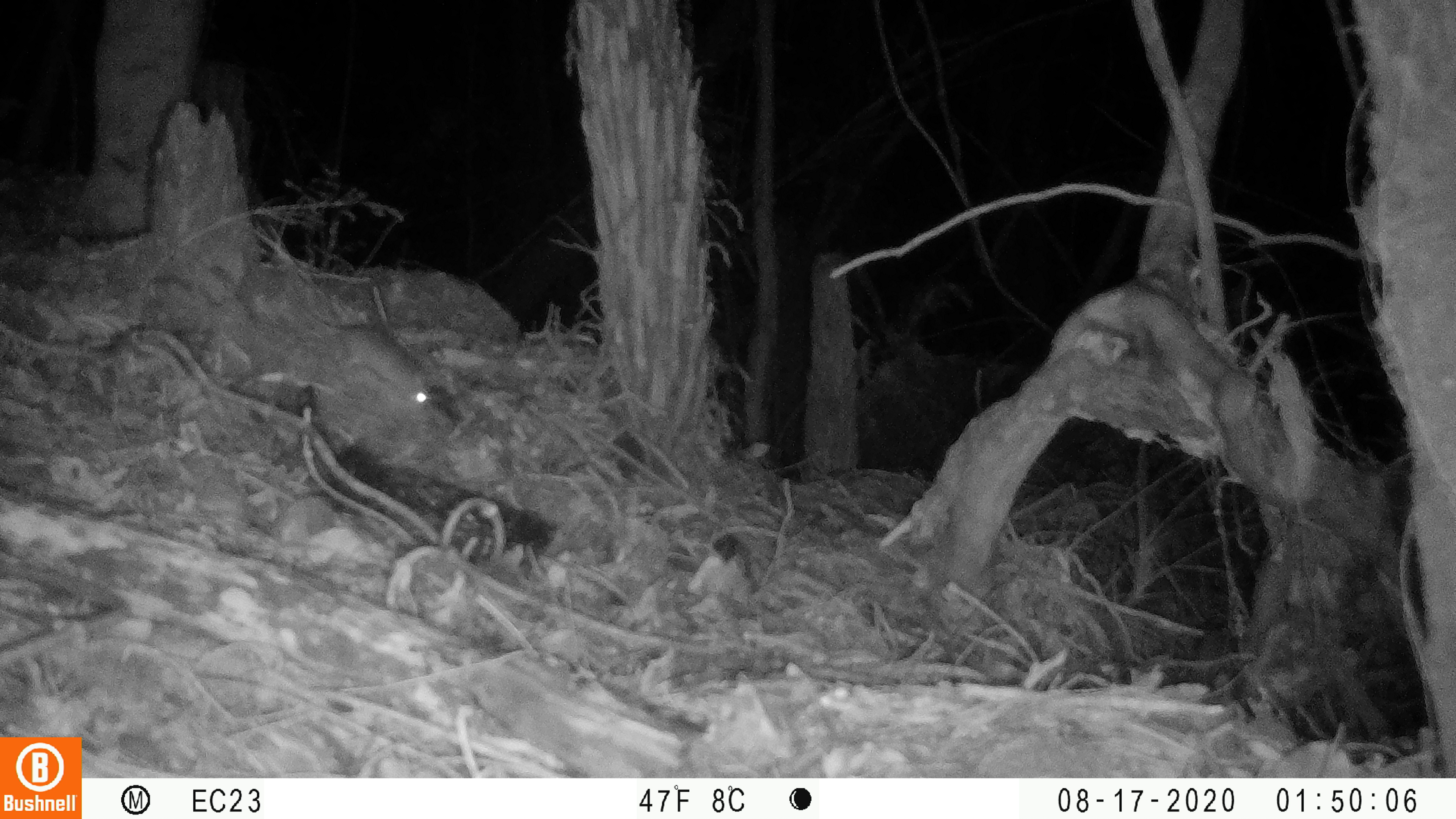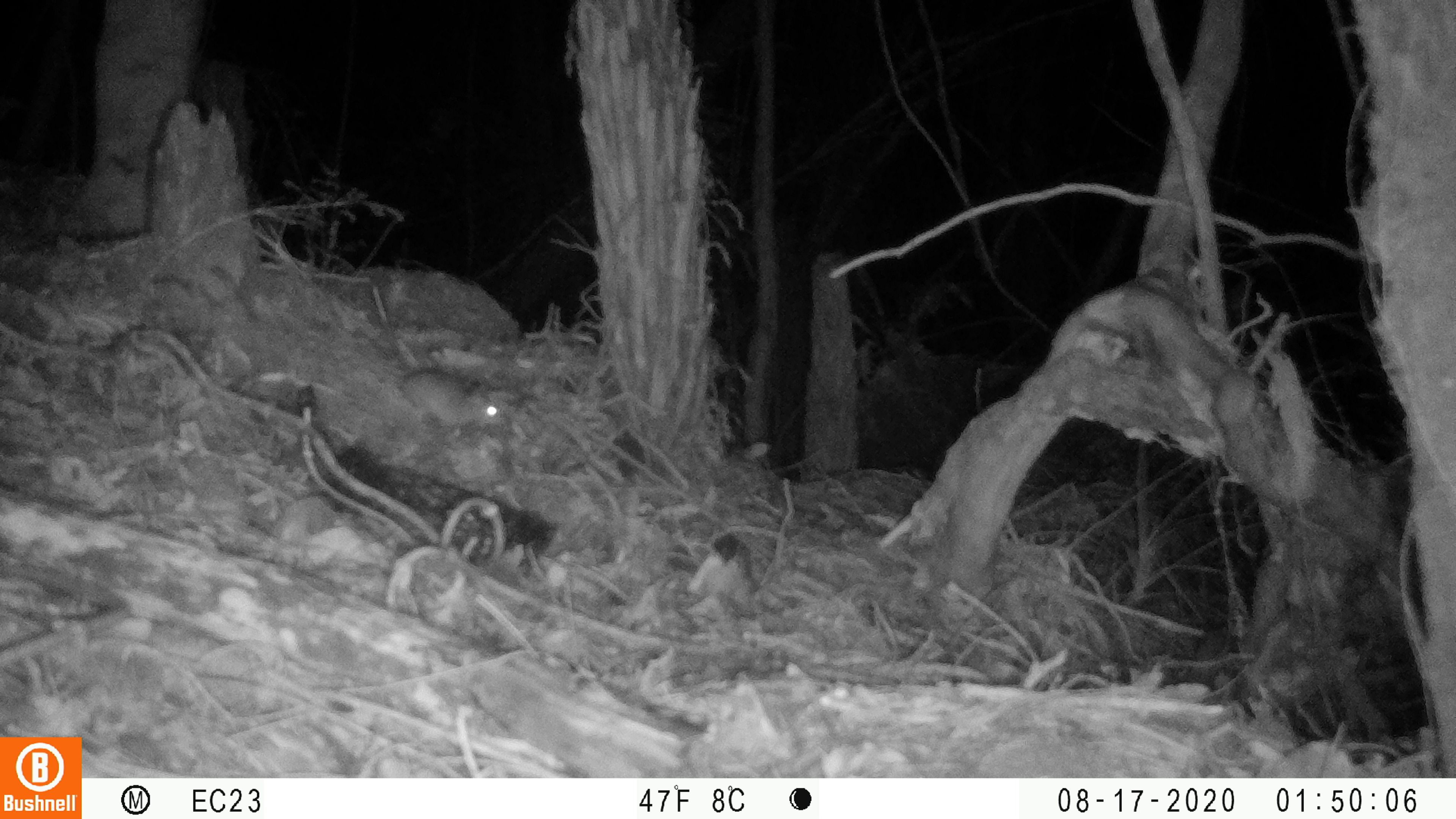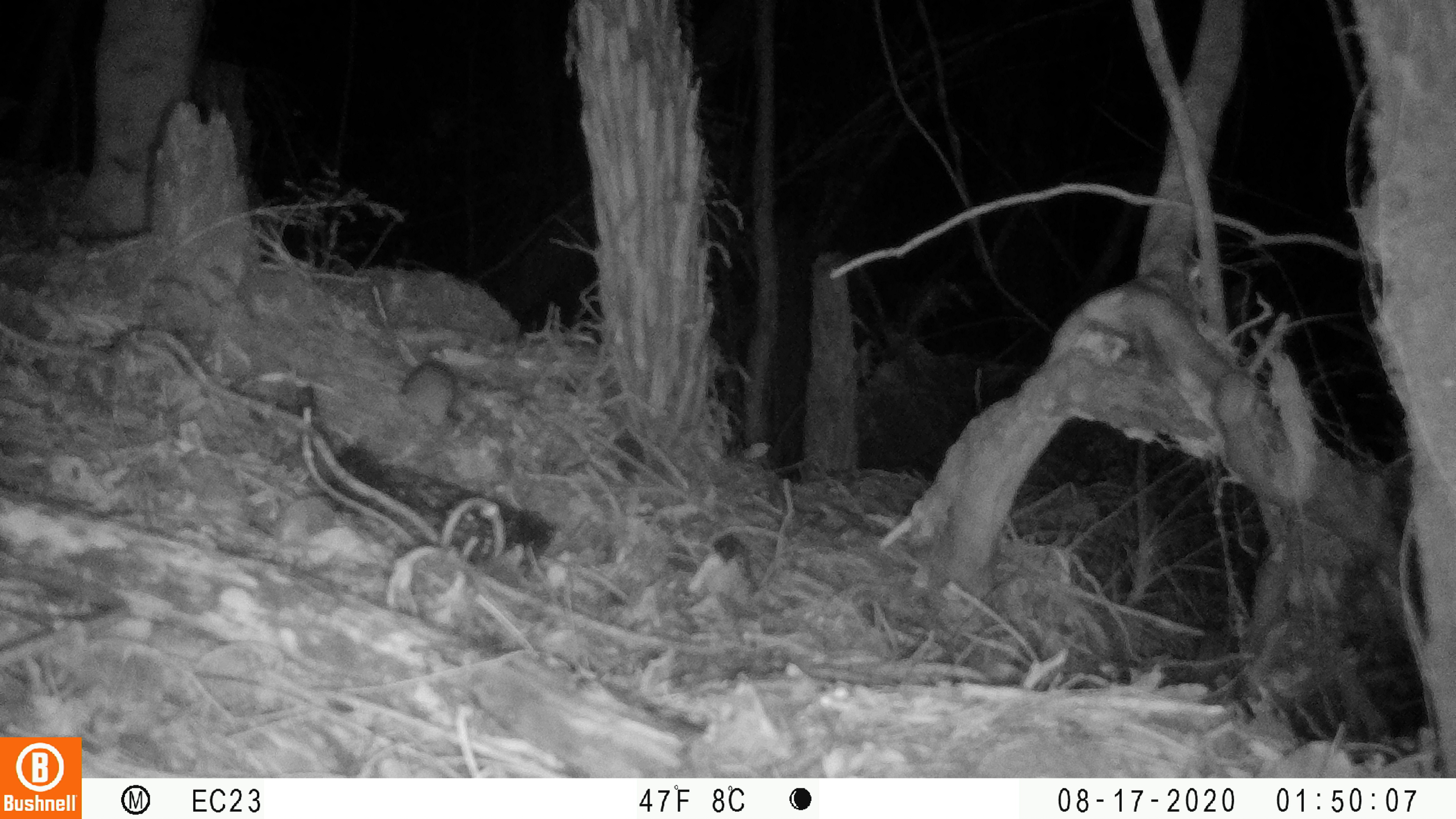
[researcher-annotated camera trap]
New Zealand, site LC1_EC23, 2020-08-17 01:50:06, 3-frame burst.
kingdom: Animalia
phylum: Chordata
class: Mammalia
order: Rodentia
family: Muridae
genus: Rattus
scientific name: Rattus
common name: rat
Rat (Rattus).